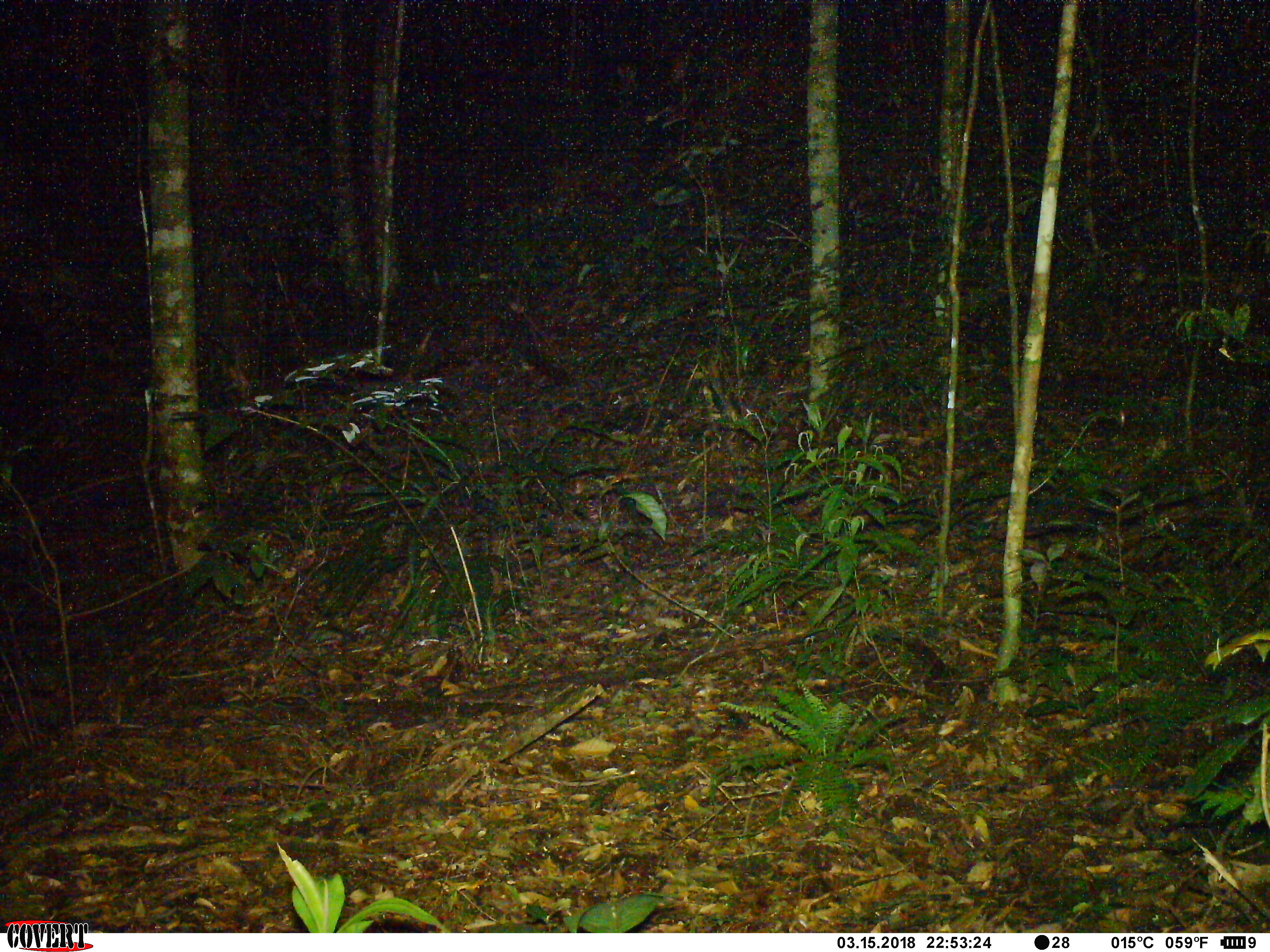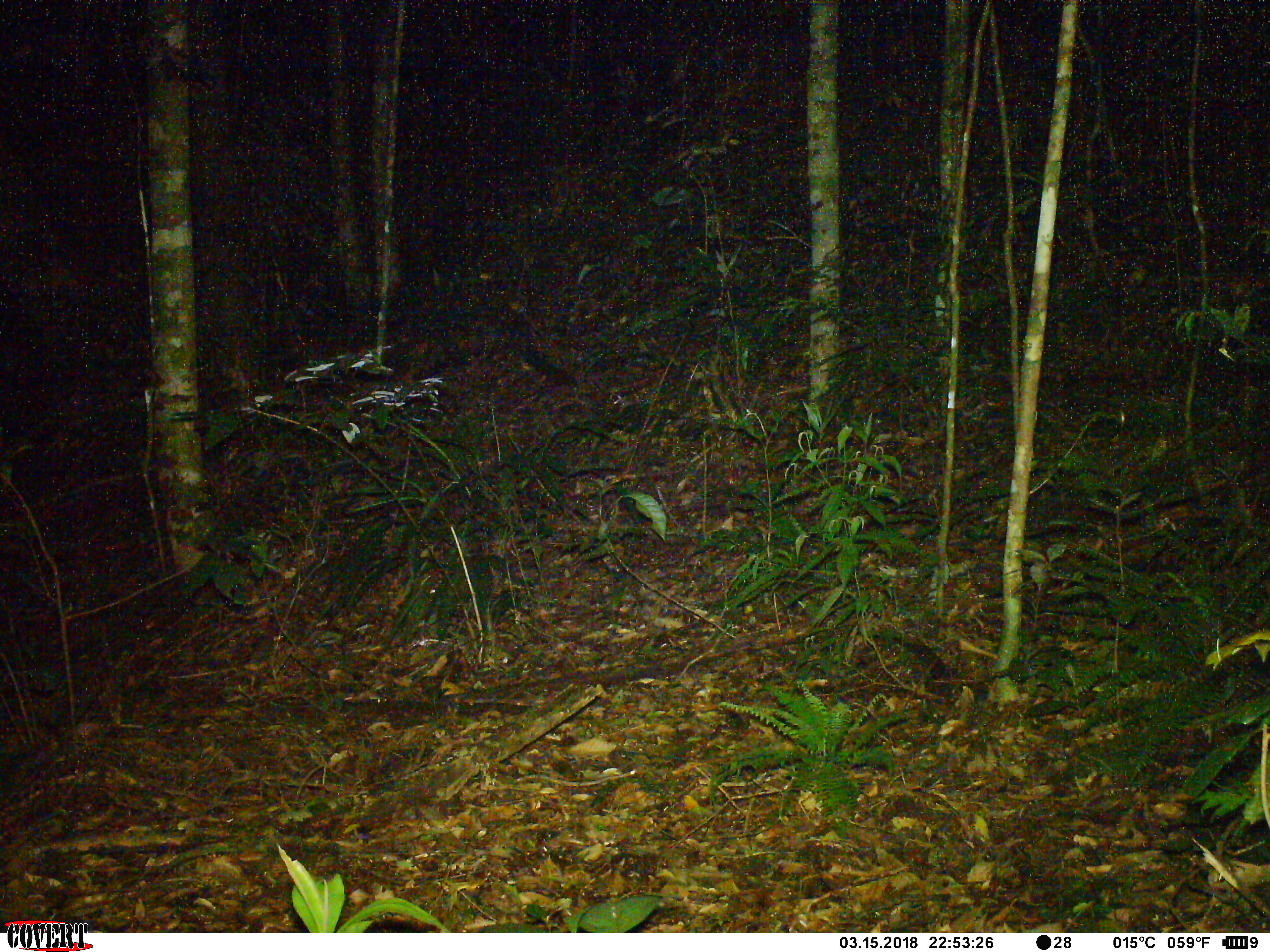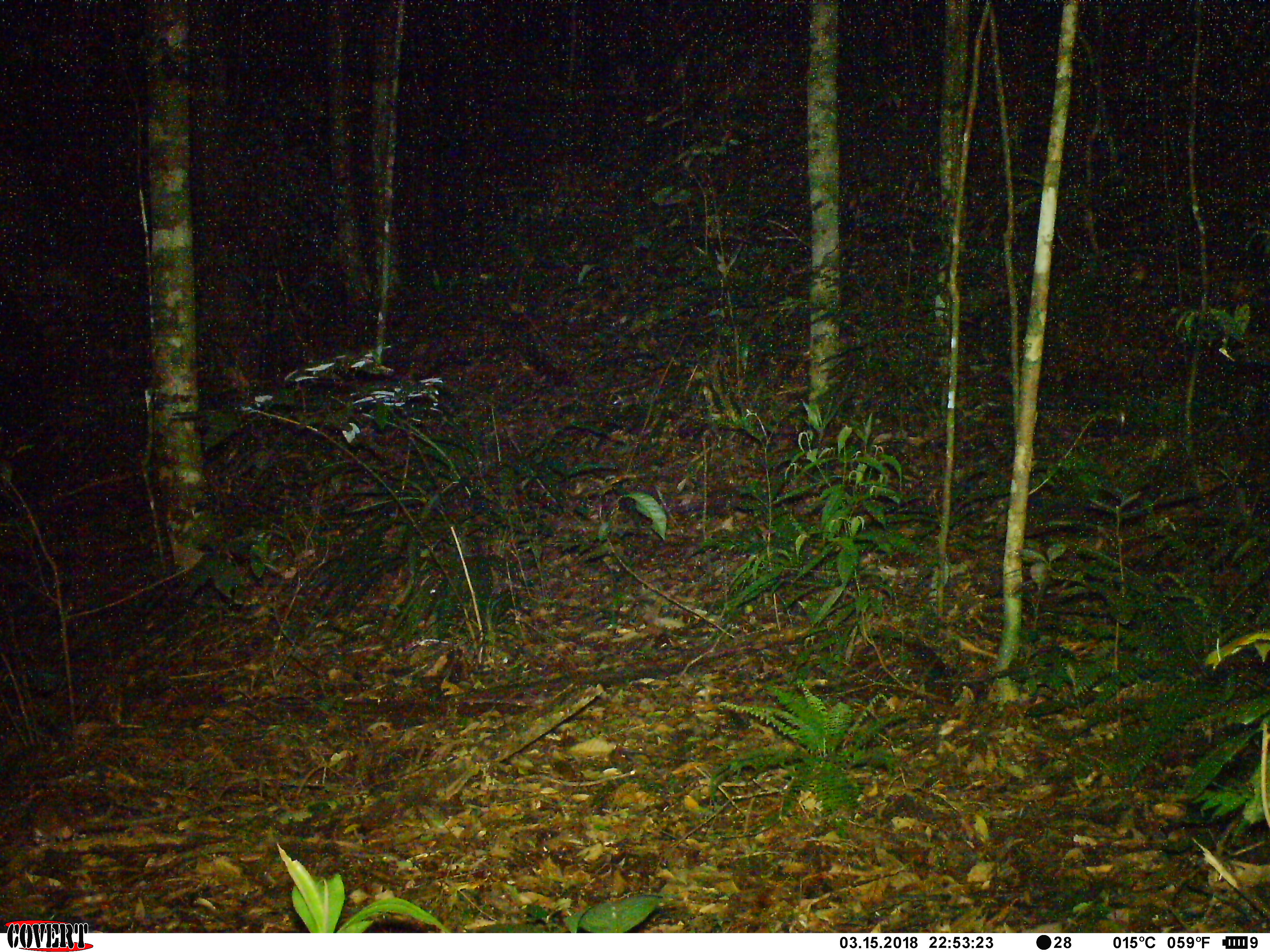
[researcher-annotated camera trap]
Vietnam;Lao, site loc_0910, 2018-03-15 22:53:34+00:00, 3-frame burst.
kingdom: Animalia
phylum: Chordata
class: Mammalia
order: Rodentia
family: Muridae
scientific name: Muridae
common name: old-world mice and rats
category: unidentified murid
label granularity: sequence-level